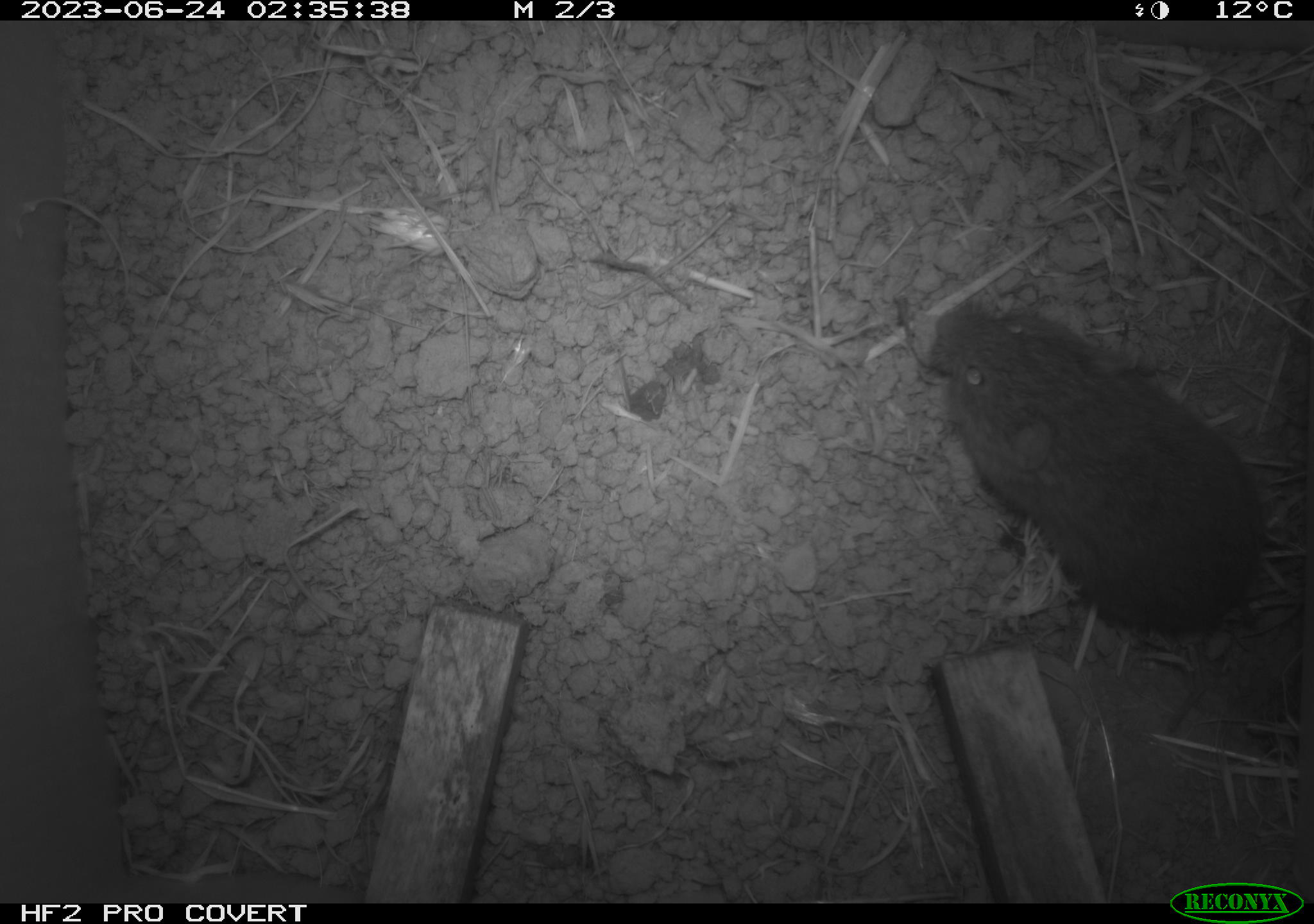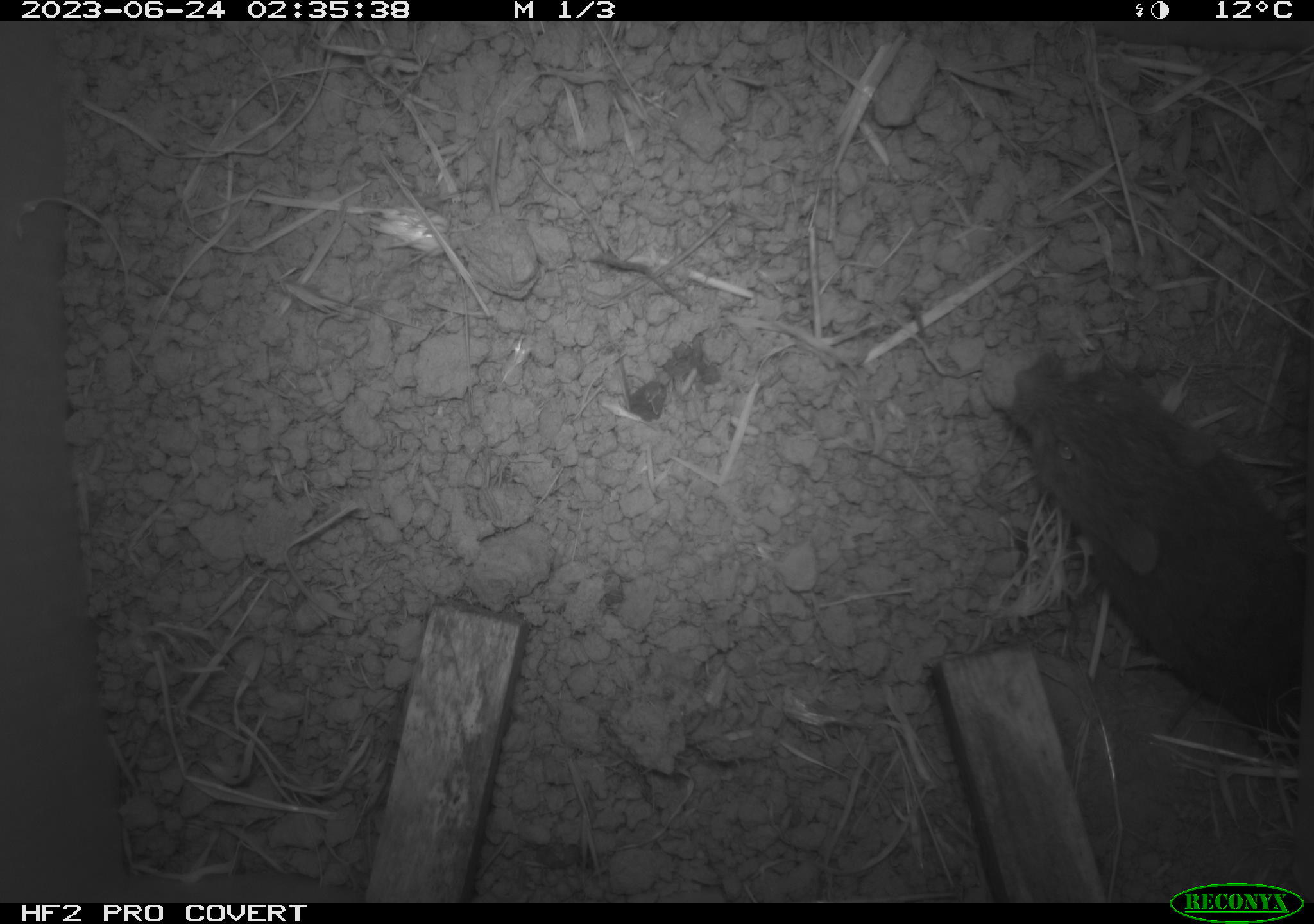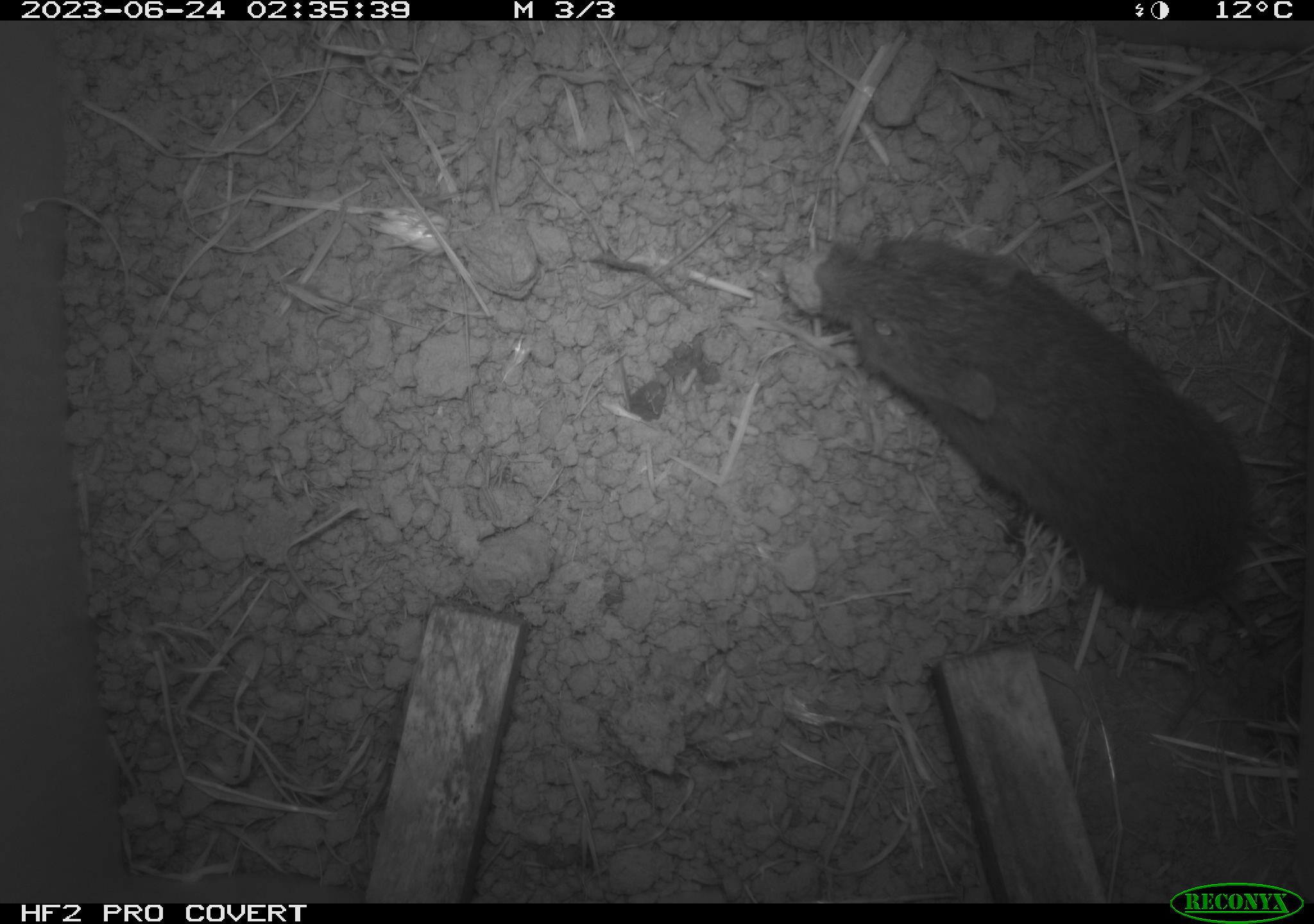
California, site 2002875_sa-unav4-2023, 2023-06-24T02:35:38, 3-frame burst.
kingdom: Animalia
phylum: Chordata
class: Mammalia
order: Rodentia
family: Cricetidae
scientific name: Arvicolinae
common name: voles, lemmings, and muskrats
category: arvicolinae subfamily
Arvicolinae subfamily (voles, lemmings, and muskrats) (Arvicolinae).